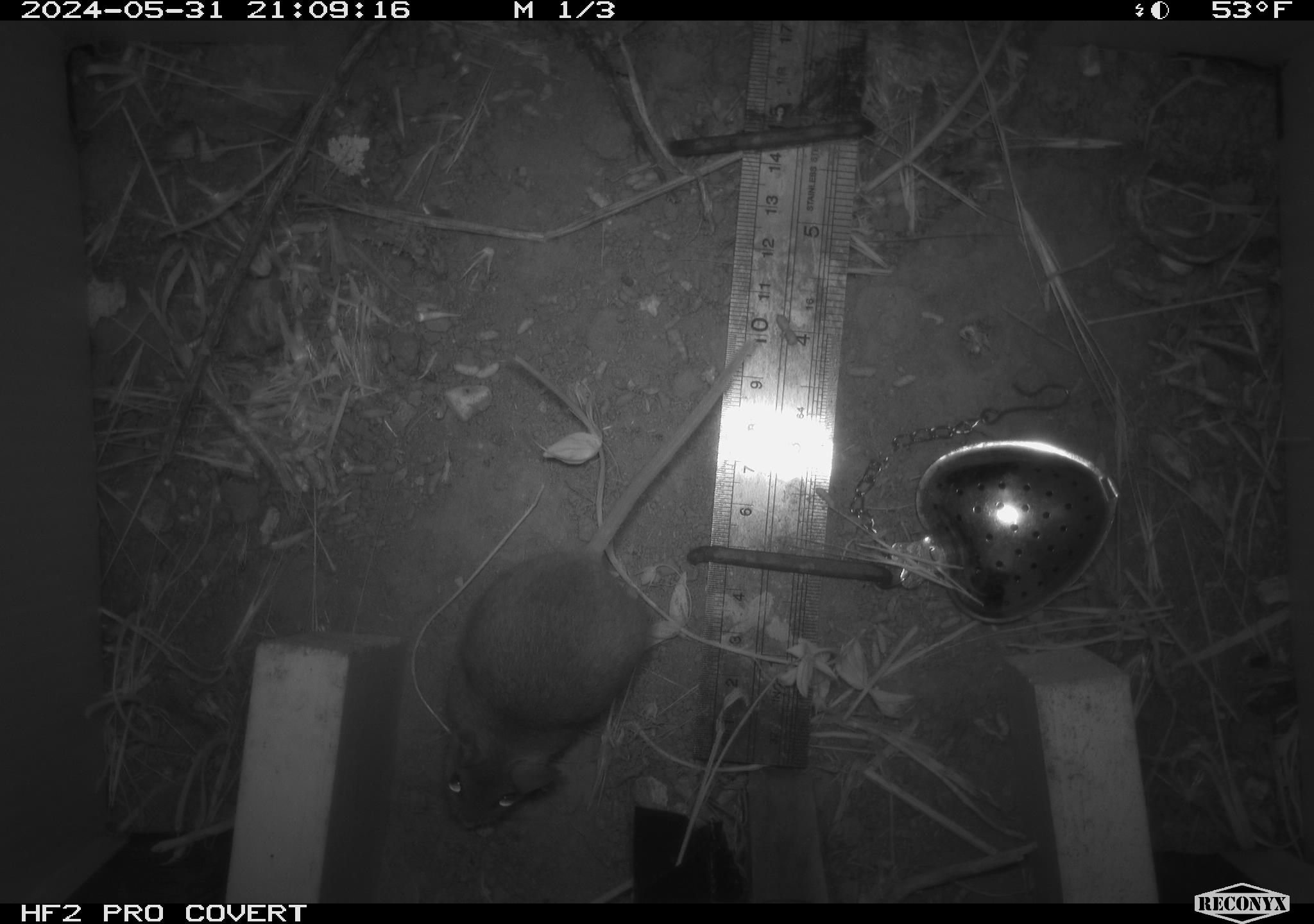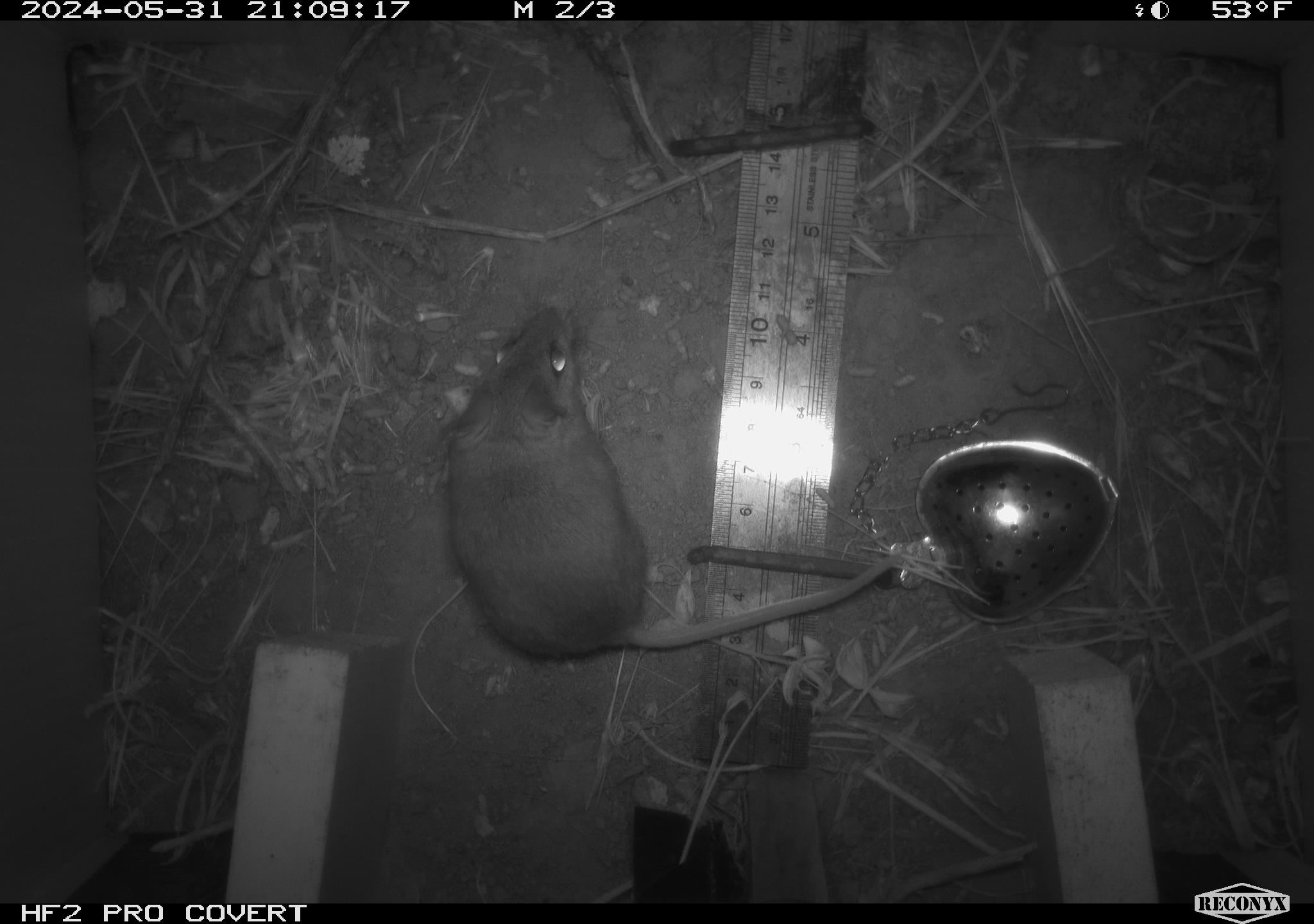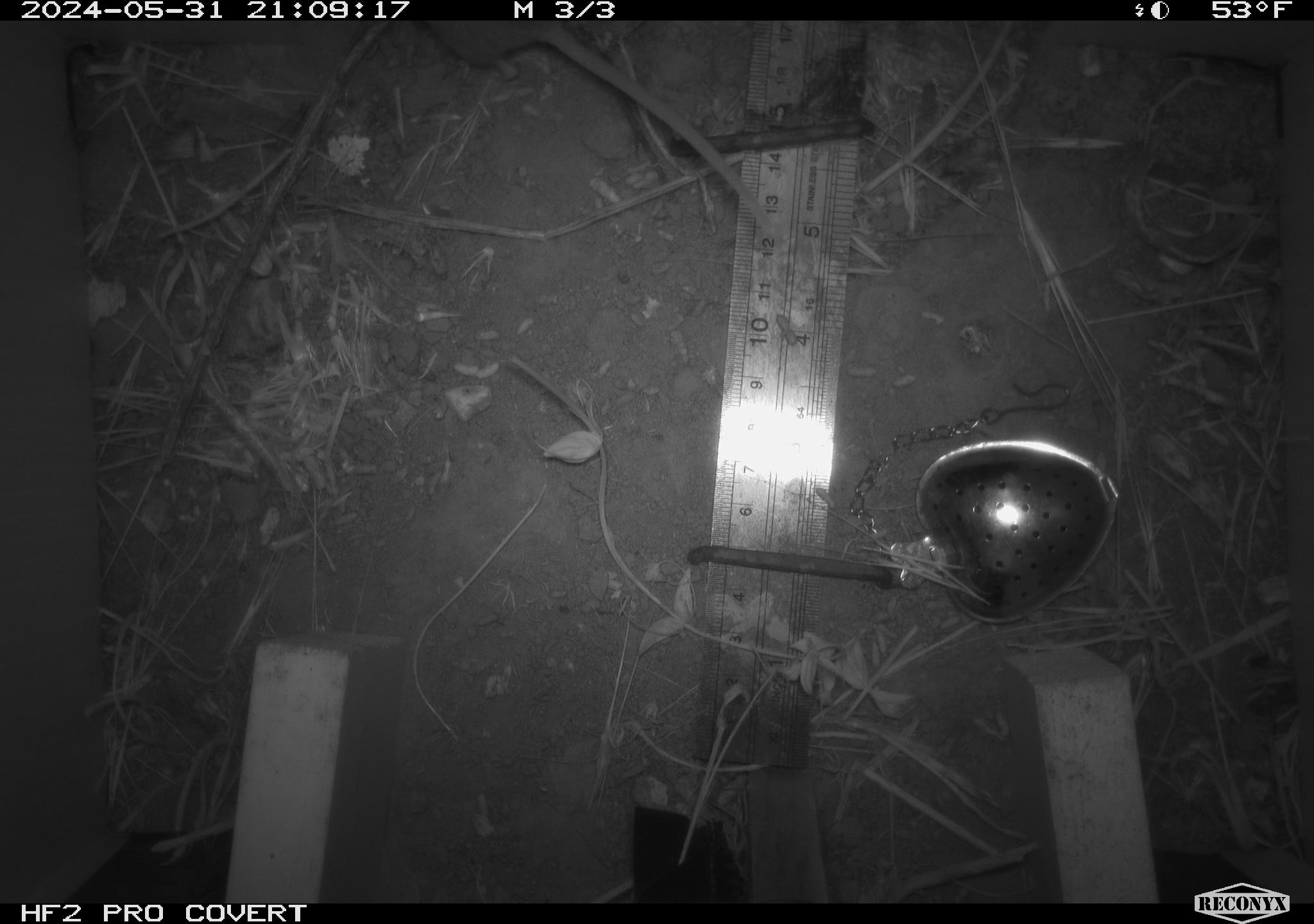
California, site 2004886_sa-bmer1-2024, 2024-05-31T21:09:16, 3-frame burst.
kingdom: Animalia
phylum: Chordata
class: Mammalia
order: Rodentia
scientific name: Rodentia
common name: mouse species